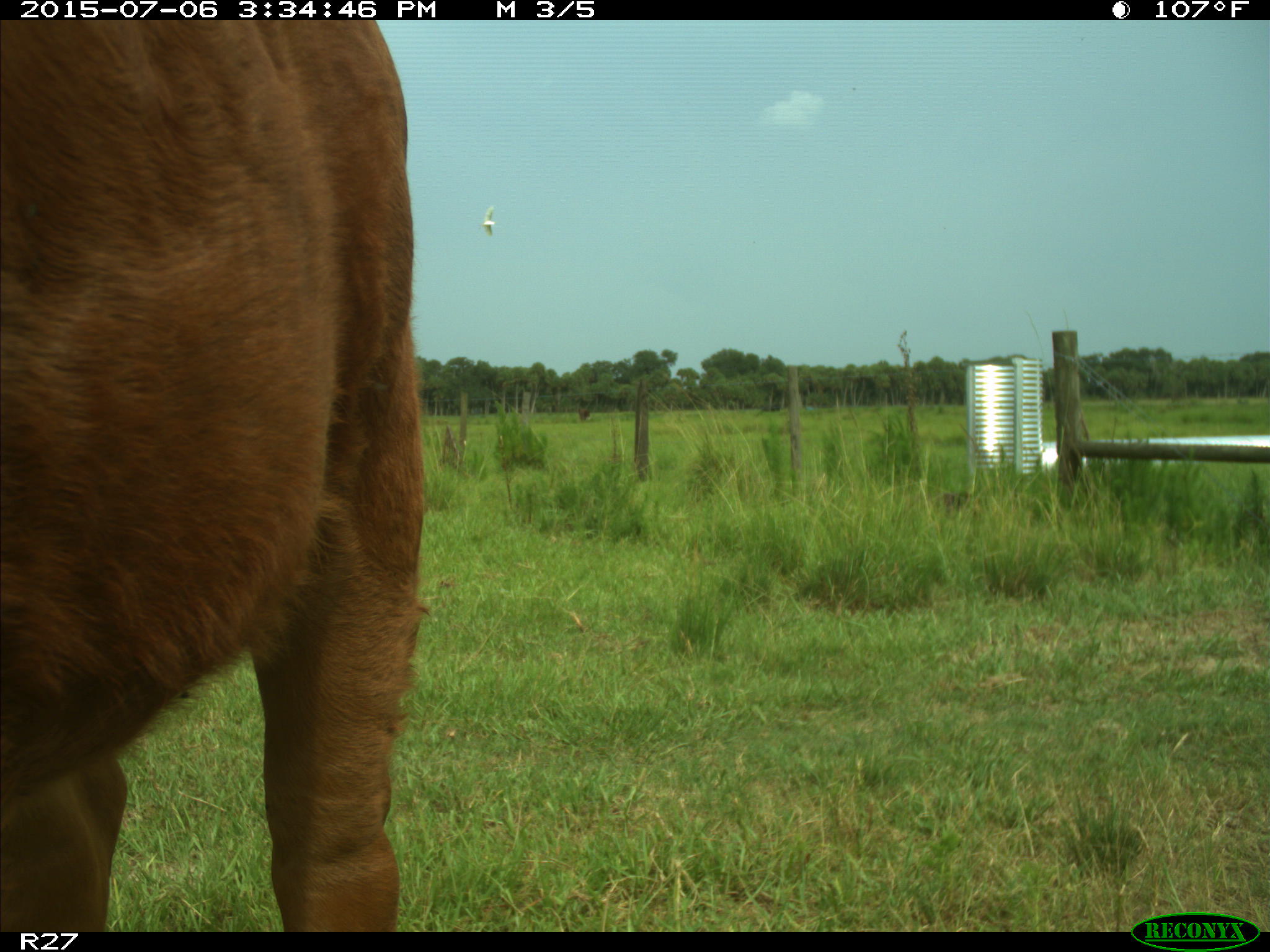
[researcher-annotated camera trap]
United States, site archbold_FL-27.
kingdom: Animalia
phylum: Chordata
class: Mammalia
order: Artiodactyla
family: Bovidae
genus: Bos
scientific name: Bos taurus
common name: domestic cow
Bos taurus (domestic cow).